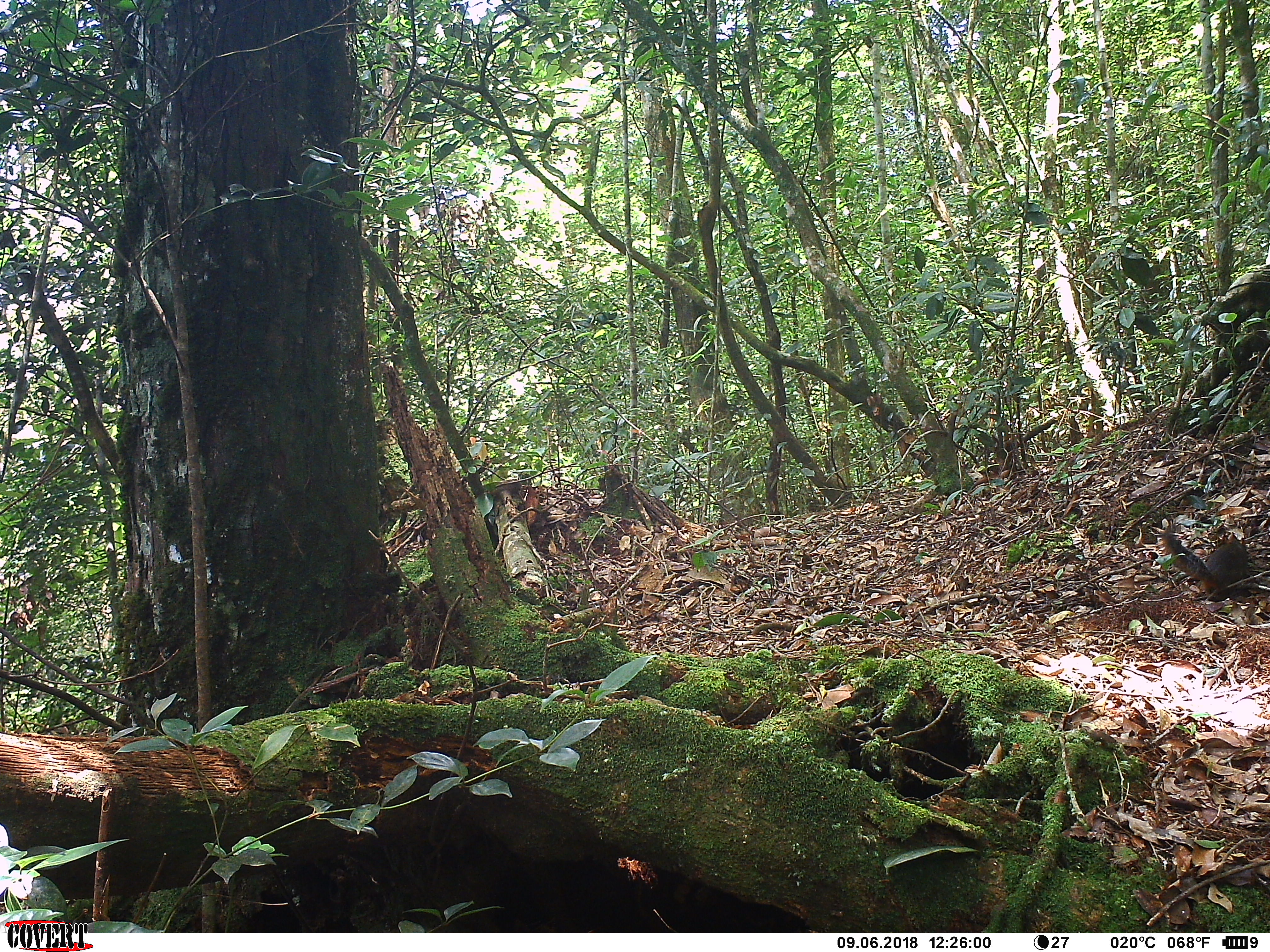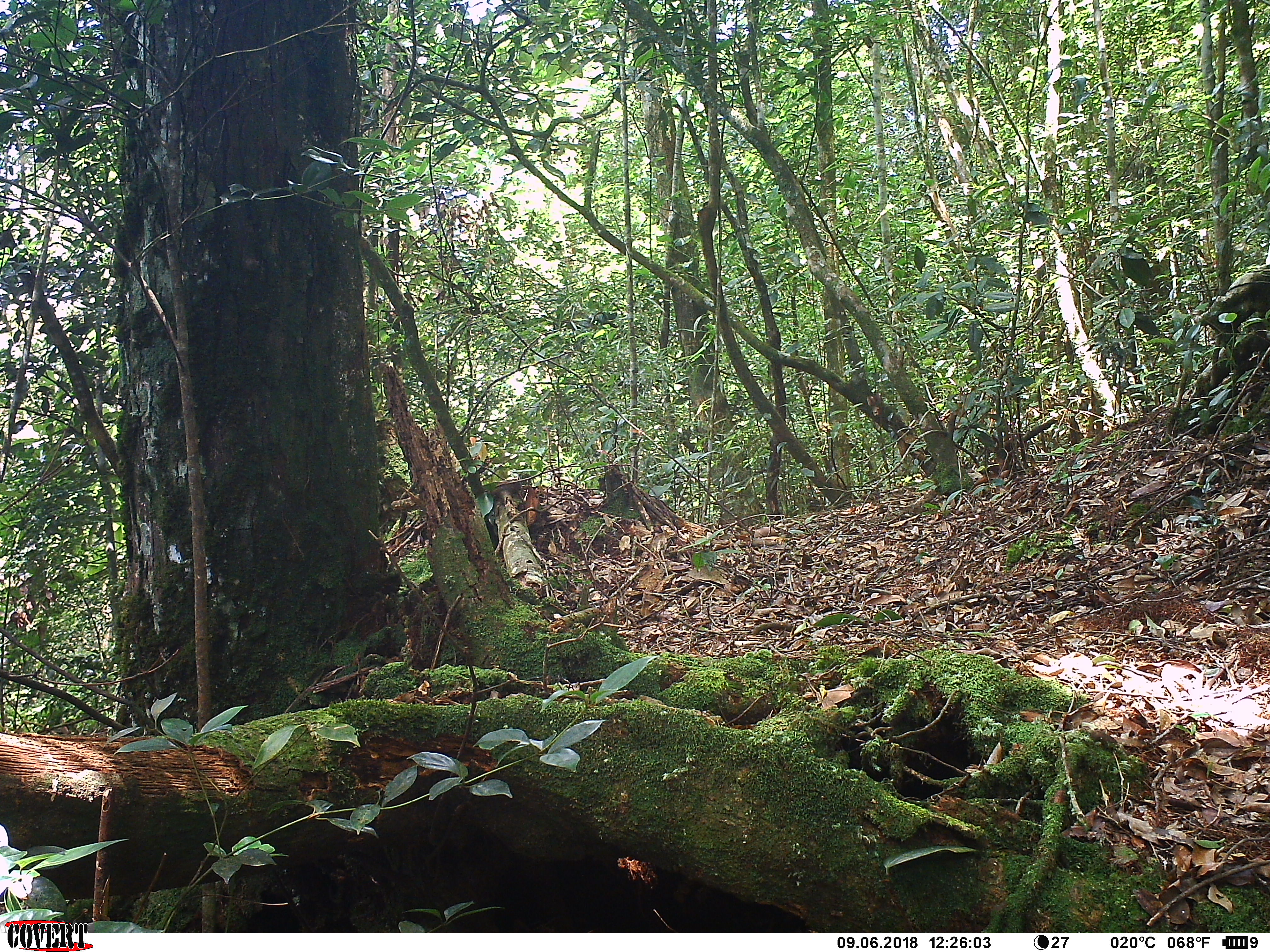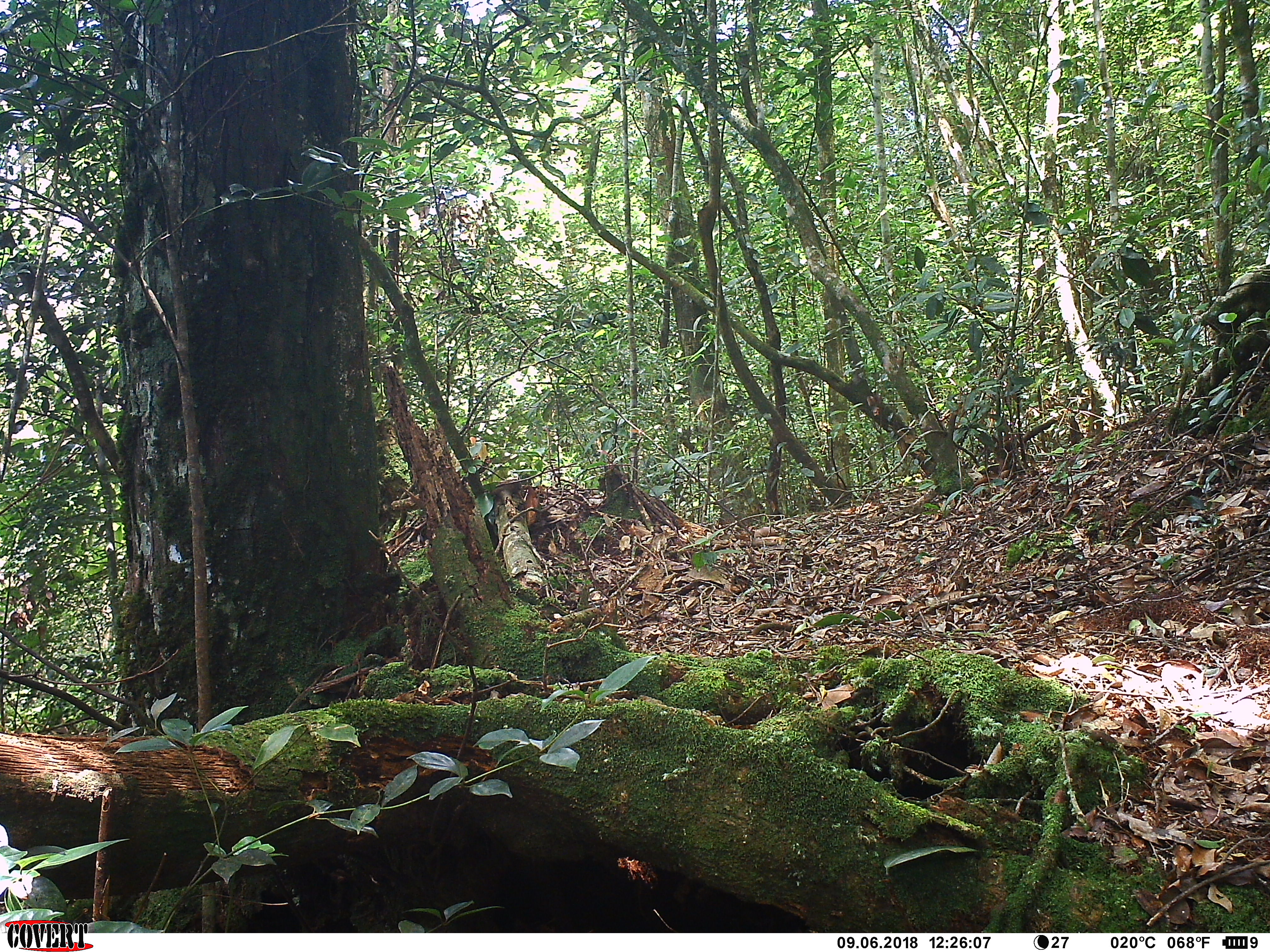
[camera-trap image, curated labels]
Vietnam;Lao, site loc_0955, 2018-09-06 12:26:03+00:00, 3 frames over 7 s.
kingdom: Animalia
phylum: Chordata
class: Mammalia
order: Rodentia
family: Sciuridae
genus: Dremomys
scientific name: Dremomys rufigenis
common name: red-cheeked squirrel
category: red cheeked squirrel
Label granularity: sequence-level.